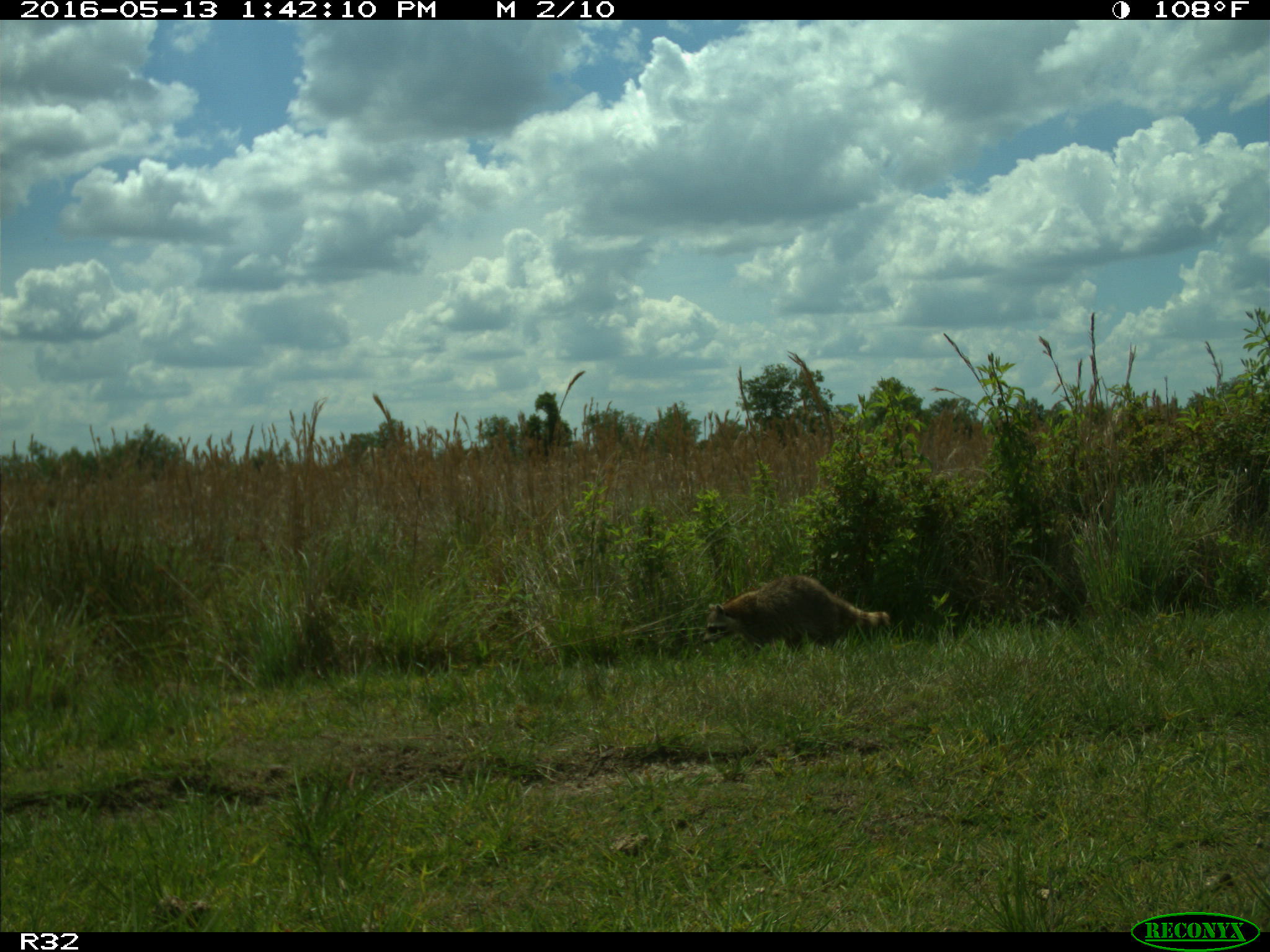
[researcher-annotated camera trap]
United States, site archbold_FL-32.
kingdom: Animalia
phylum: Chordata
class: Mammalia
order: Carnivora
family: Procyonidae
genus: Procyon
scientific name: Procyon lotor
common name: common raccoon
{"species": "Procyon lotor (common raccoon)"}